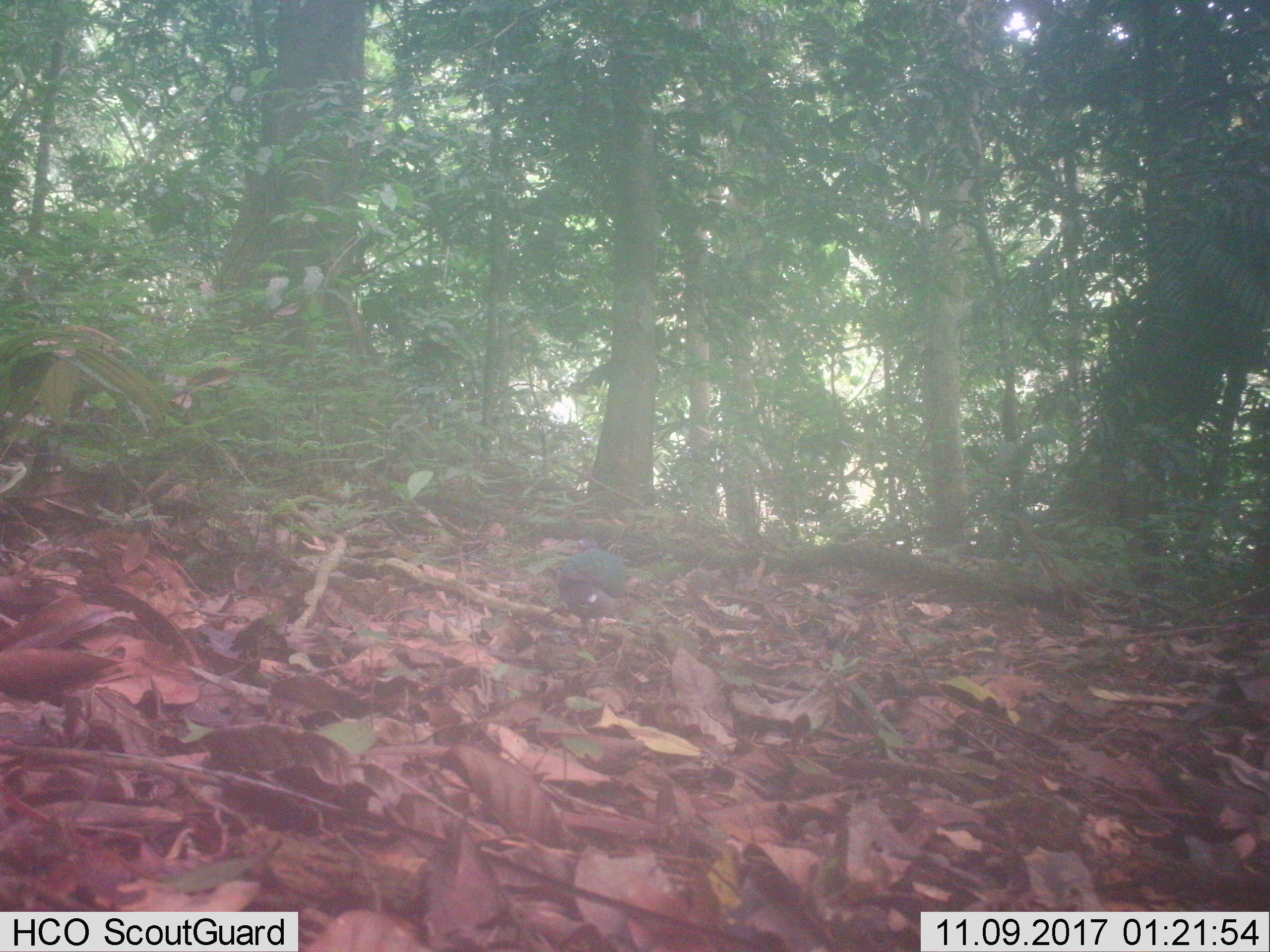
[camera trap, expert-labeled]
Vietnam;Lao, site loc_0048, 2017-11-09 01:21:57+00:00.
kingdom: Animalia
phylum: Chordata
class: Aves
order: Columbiformes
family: Columbidae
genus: Chalcophaps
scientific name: Chalcophaps indica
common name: emerald dove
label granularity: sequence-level